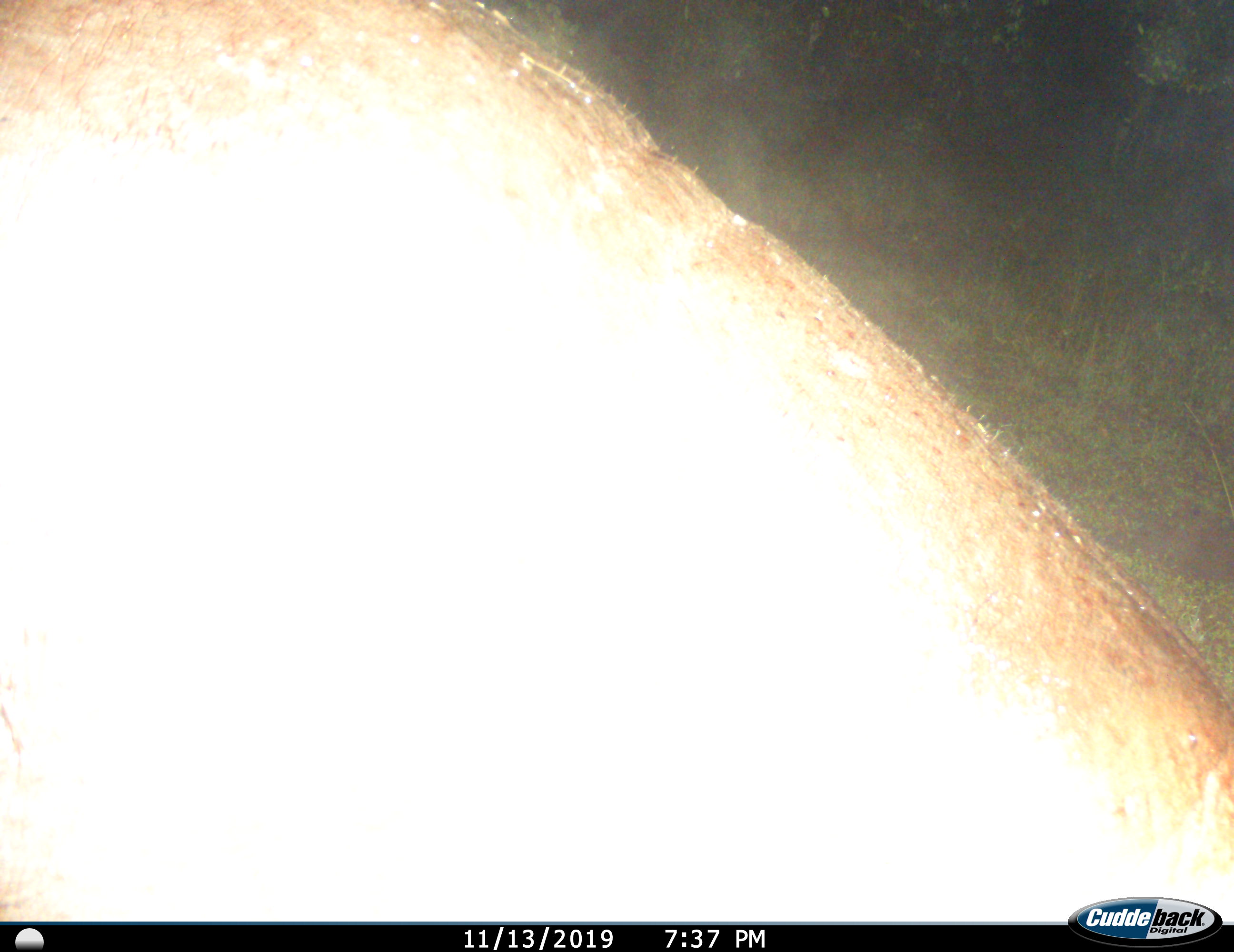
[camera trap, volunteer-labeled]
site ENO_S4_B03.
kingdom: Animalia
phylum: Chordata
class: Mammalia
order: Artiodactyla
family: Hippopotamidae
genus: Hippopotamus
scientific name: Hippopotamus amphibius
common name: hippopotamus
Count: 1.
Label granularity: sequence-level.